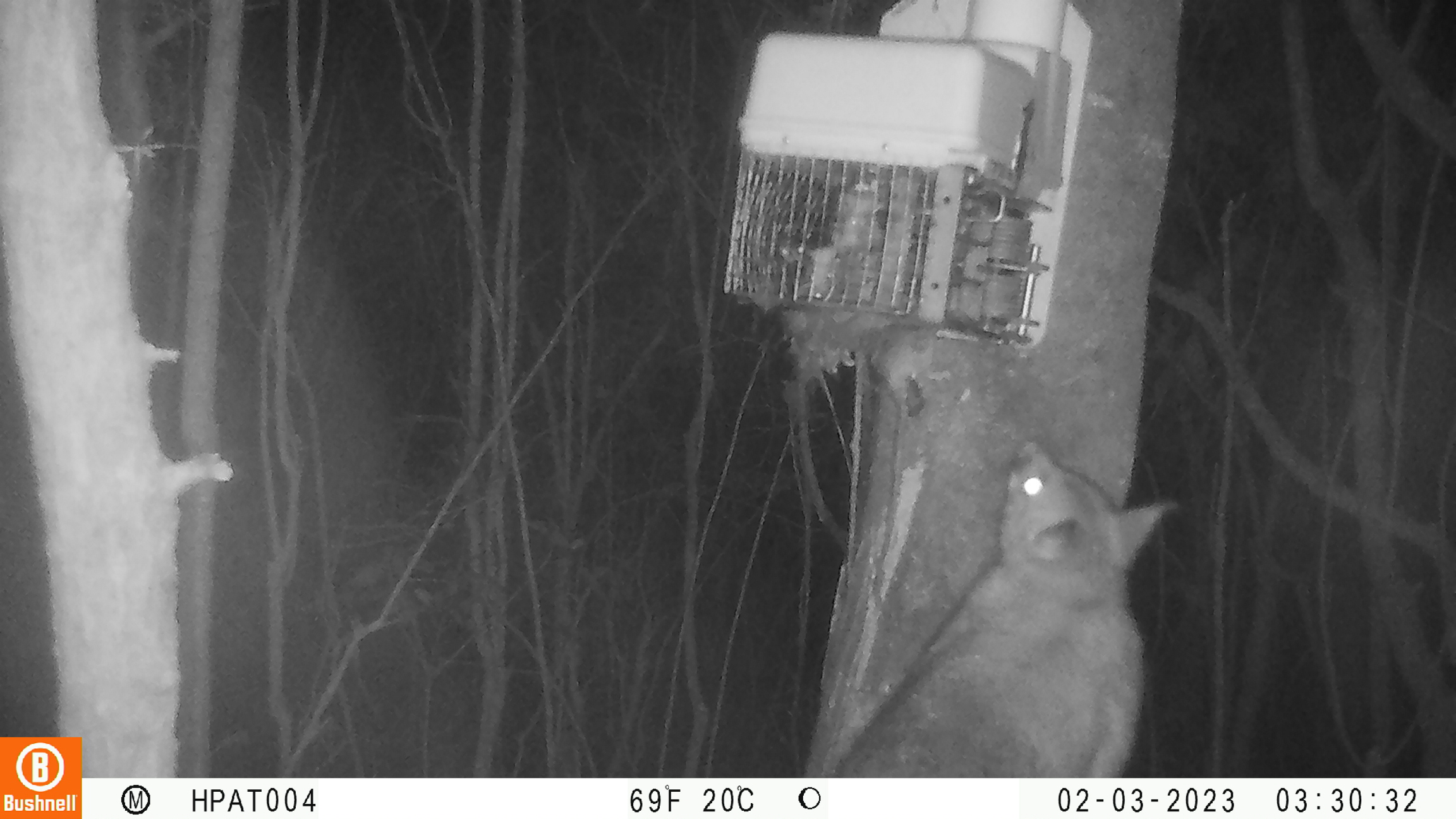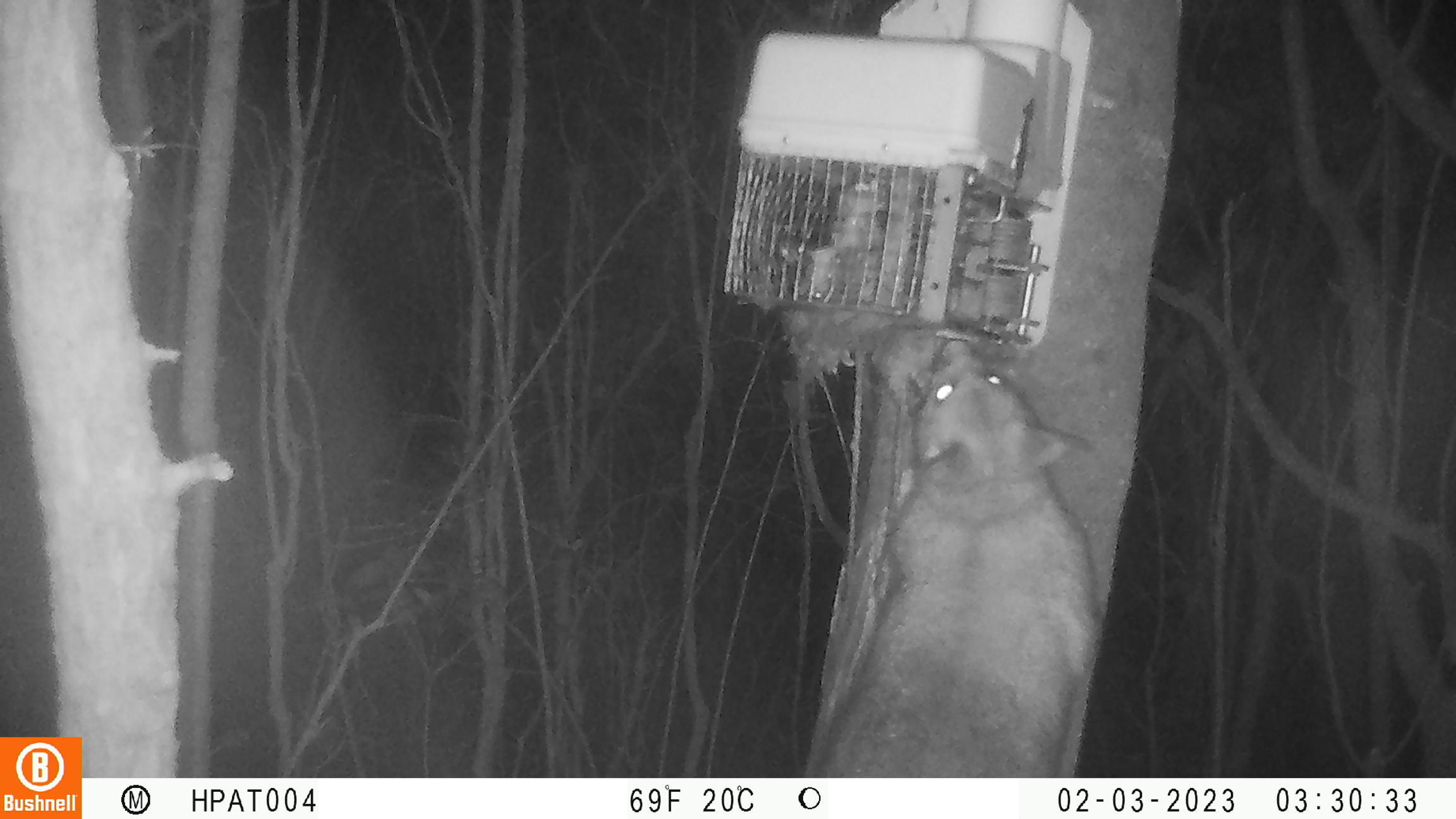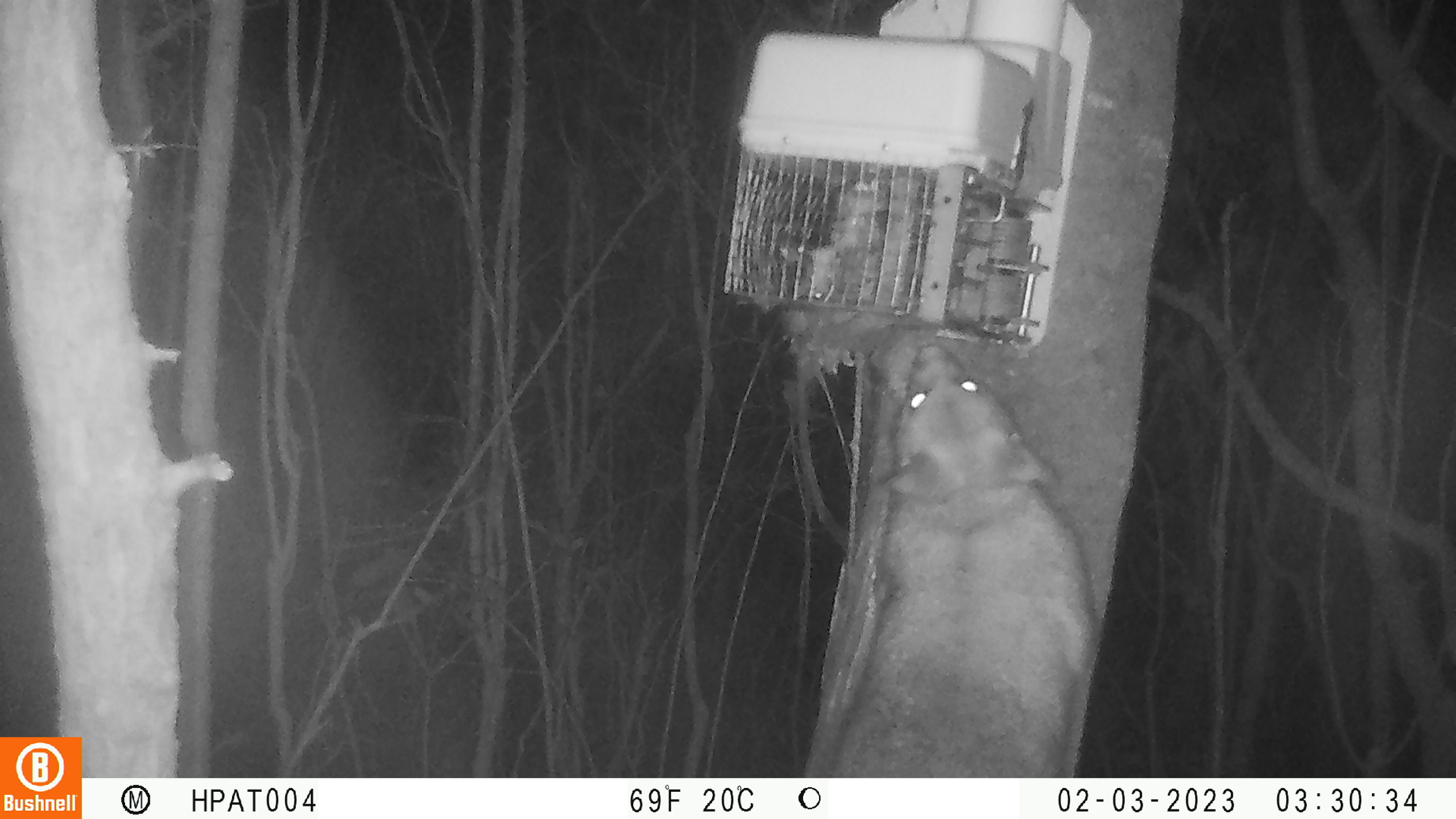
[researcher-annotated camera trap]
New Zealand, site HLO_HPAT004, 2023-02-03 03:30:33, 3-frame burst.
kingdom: Animalia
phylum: Chordata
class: Mammalia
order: Diprotodontia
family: Phalangeridae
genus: Trichosurus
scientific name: Trichosurus vulpecula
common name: common brushtail possum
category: possum